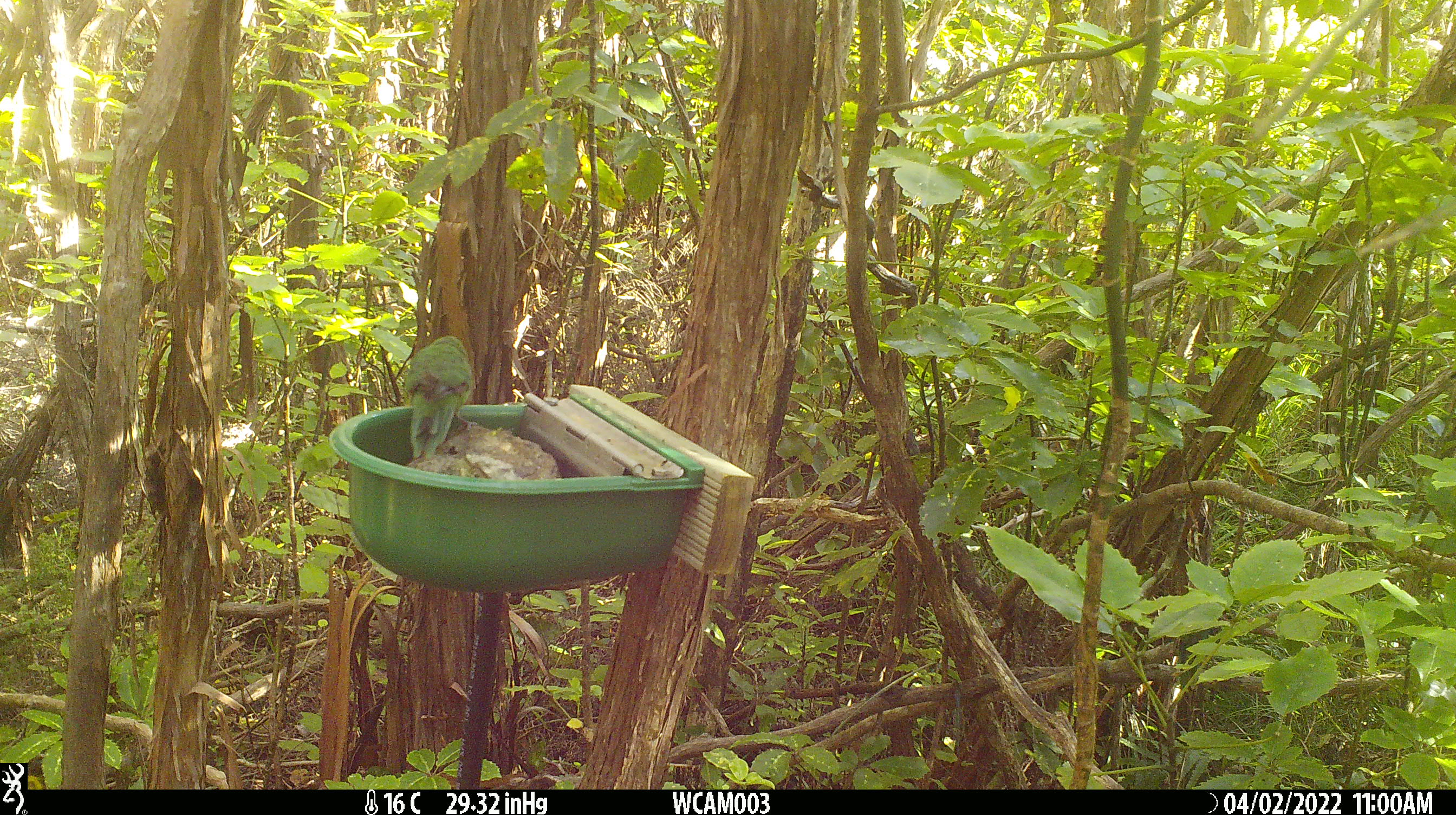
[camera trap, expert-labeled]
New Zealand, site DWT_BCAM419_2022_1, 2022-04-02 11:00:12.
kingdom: Animalia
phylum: Chordata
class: Aves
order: Psittaciformes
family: Psittaculidae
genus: Cyanoramphus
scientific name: Cyanoramphus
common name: parakeet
Parakeet (Cyanoramphus).